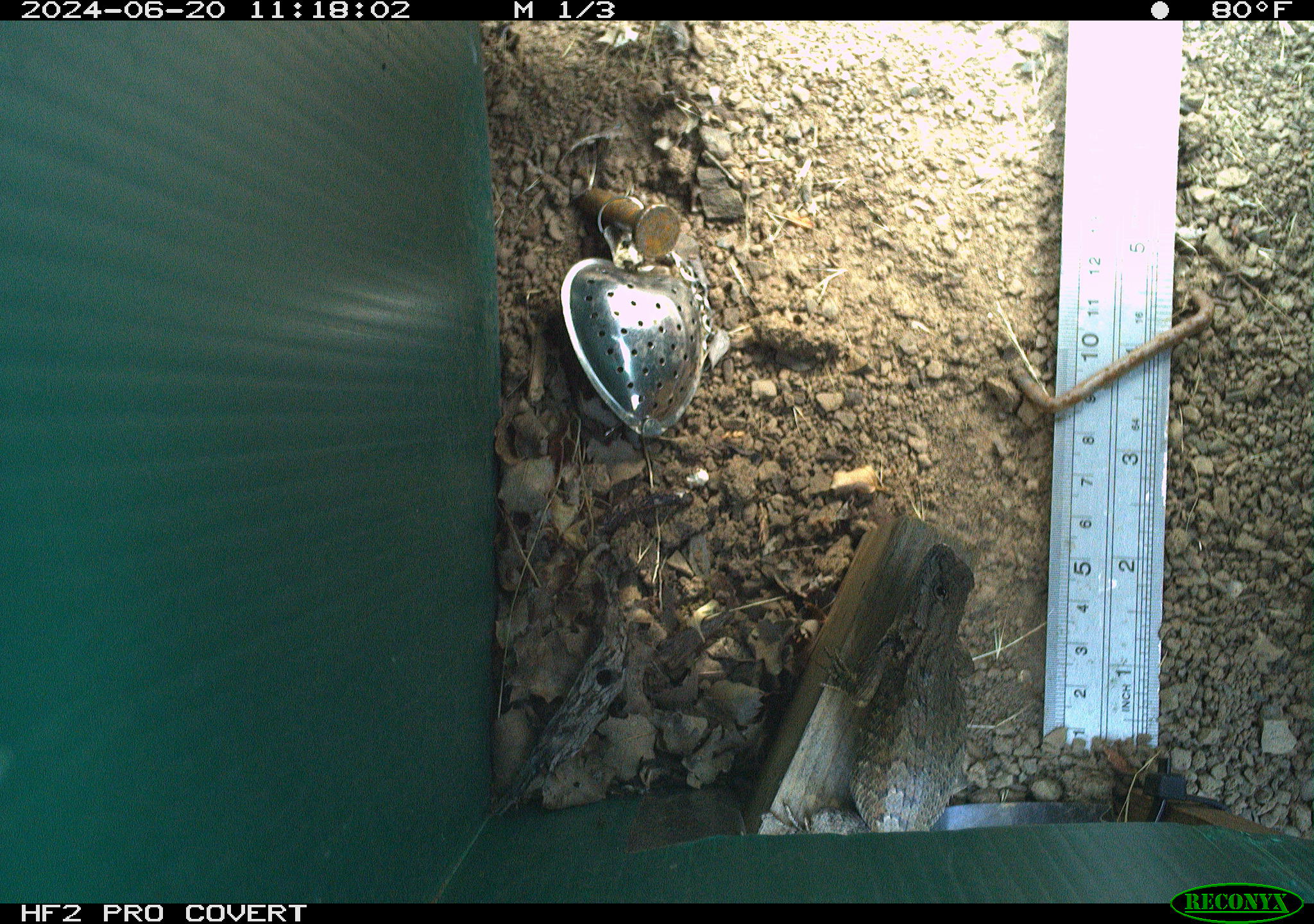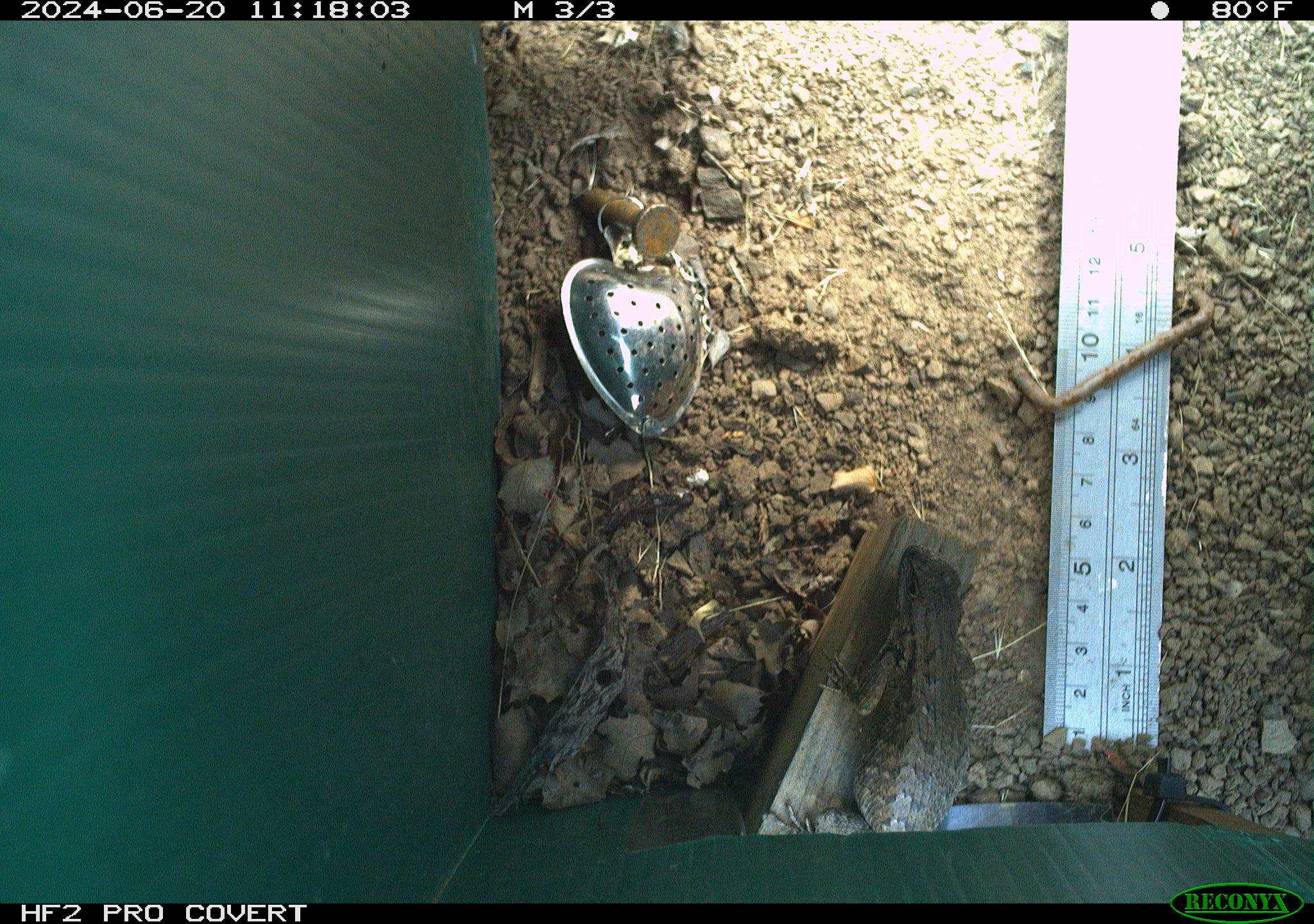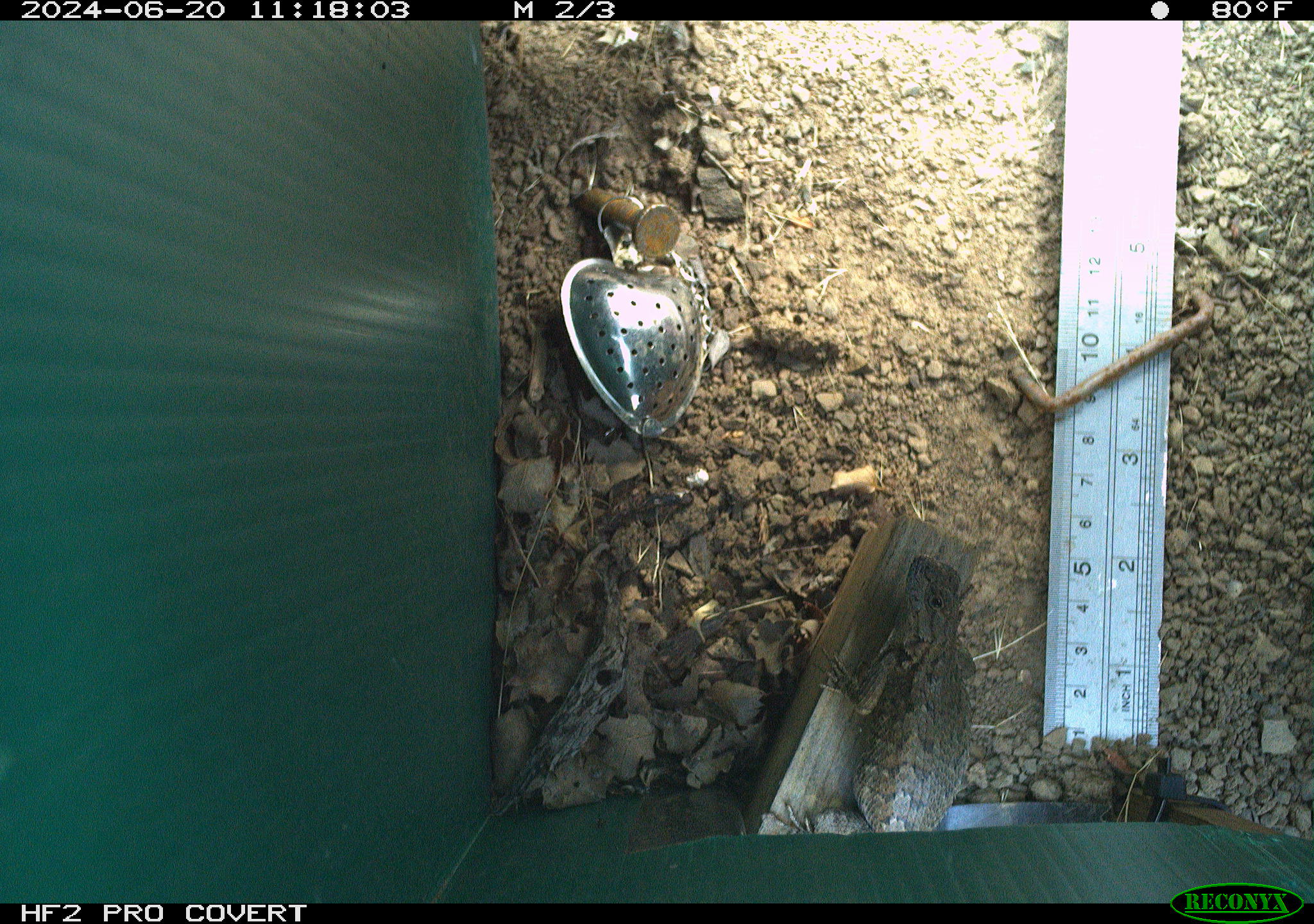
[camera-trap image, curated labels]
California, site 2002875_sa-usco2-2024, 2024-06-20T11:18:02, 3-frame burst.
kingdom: Animalia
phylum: Chordata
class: Reptilia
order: Squamata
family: Phrynosomatidae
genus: Sceloporus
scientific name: Sceloporus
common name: spiny lizards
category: sceloporus species